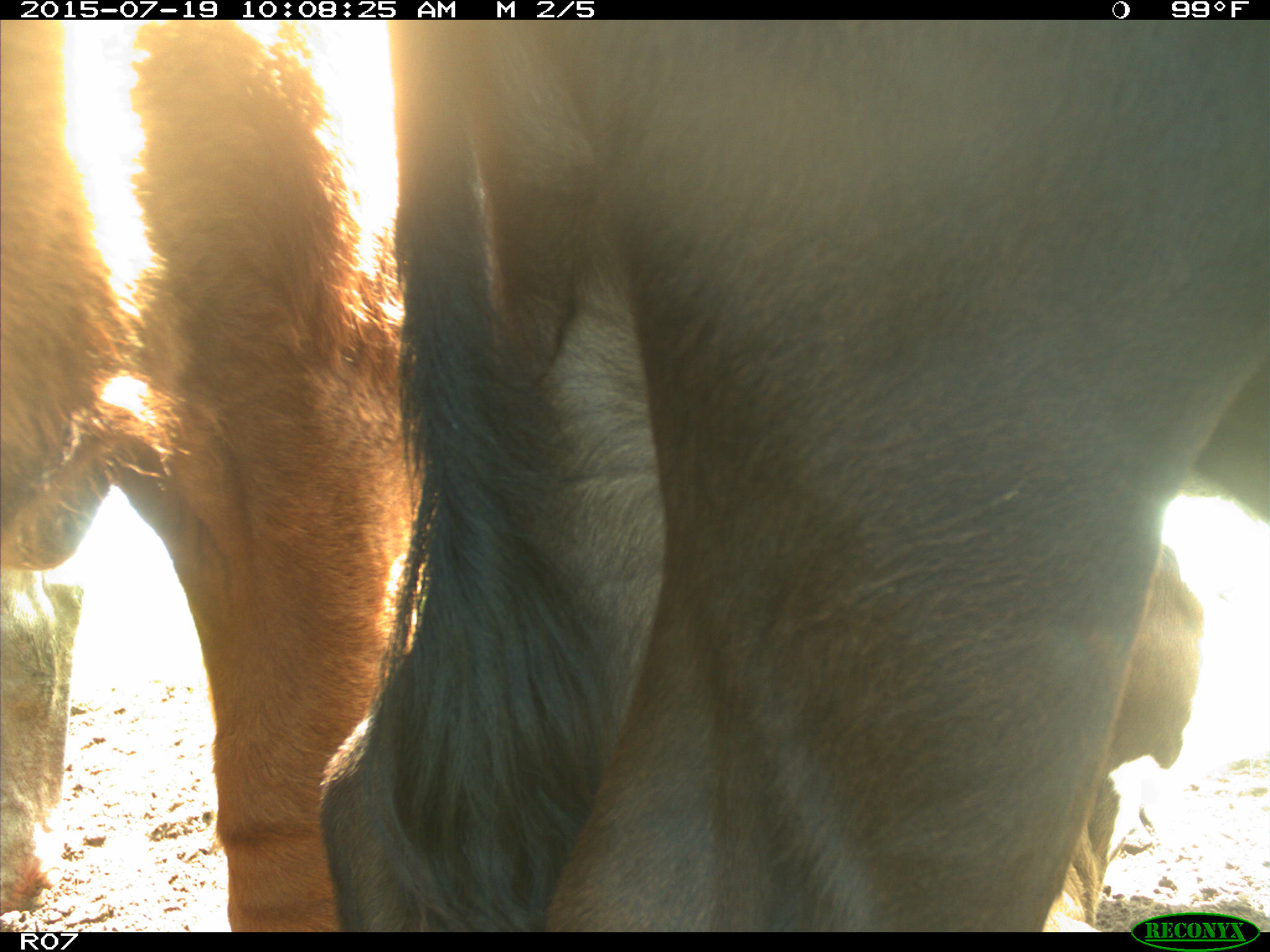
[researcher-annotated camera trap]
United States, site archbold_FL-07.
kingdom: Animalia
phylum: Chordata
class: Mammalia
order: Artiodactyla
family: Bovidae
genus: Bos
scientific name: Bos taurus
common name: domestic cow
Bos taurus (domestic cow).